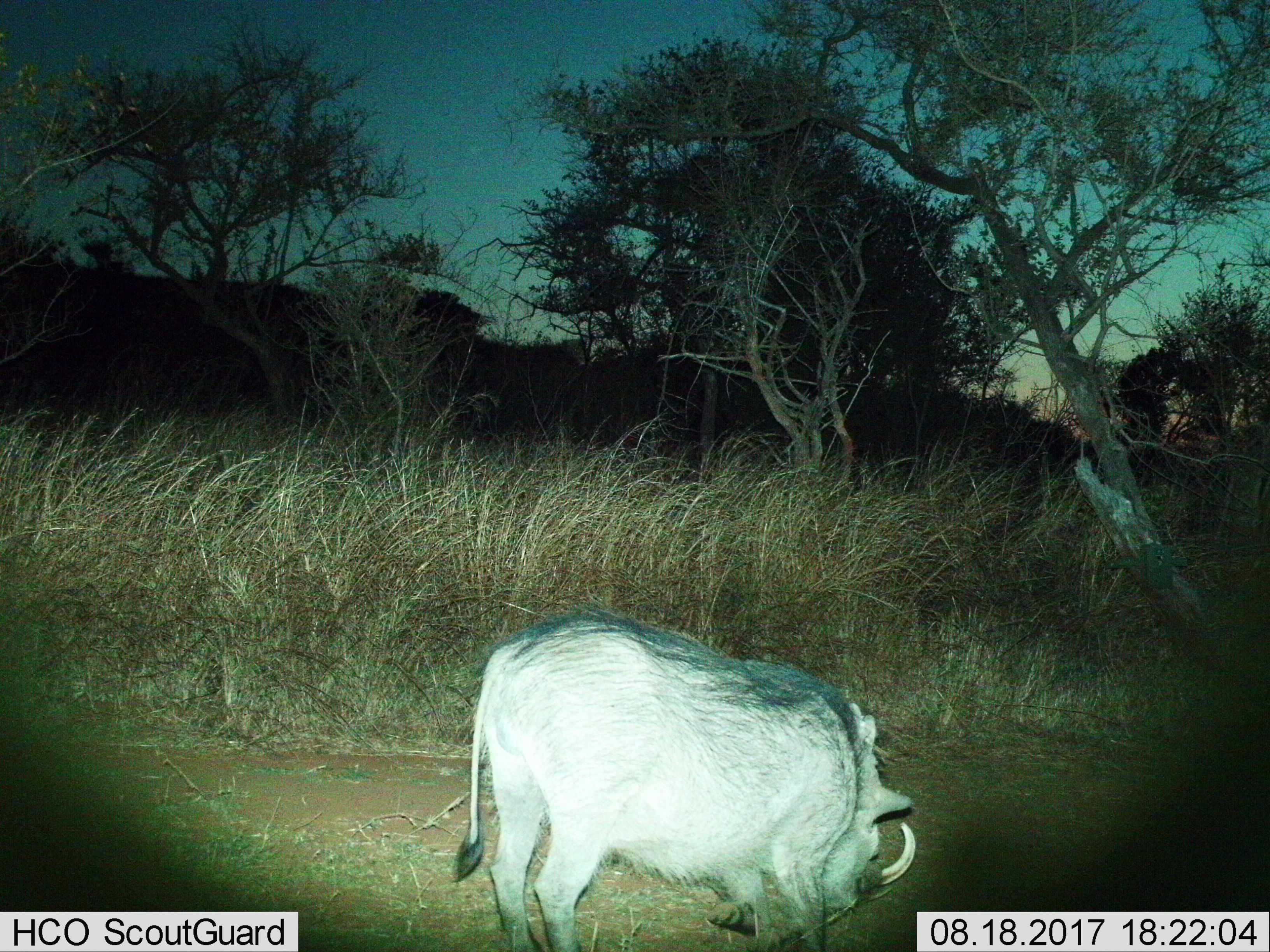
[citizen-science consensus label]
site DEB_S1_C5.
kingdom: Animalia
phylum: Chordata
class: Mammalia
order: Artiodactyla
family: Suidae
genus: Phacochoerus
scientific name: Phacochoerus africanus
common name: warthog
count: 1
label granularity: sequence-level